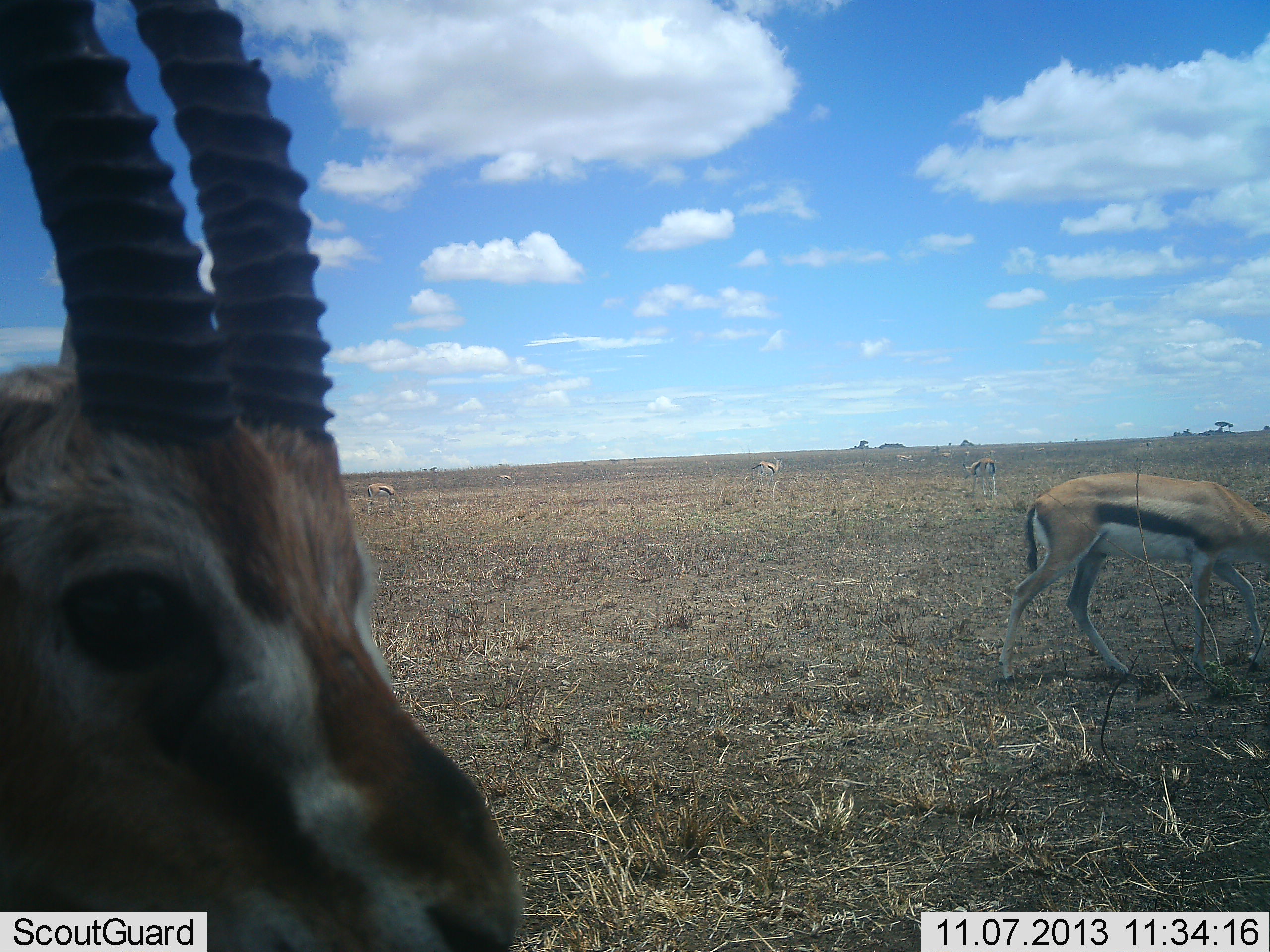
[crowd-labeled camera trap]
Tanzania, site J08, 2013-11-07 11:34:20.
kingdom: Animalia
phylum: Chordata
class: Mammalia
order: Artiodactyla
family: Bovidae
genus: Eudorcas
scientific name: Eudorcas thomsonii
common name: thomson's gazelle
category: gazellethomsons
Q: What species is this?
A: Gazellethomsons (thomson's gazelle) (Eudorcas thomsonii).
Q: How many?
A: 5.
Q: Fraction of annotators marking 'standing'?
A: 81%.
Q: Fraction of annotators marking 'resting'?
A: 4%.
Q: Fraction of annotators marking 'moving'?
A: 15%.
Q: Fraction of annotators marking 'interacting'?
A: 0%.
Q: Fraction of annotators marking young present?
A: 0%.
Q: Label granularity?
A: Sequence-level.